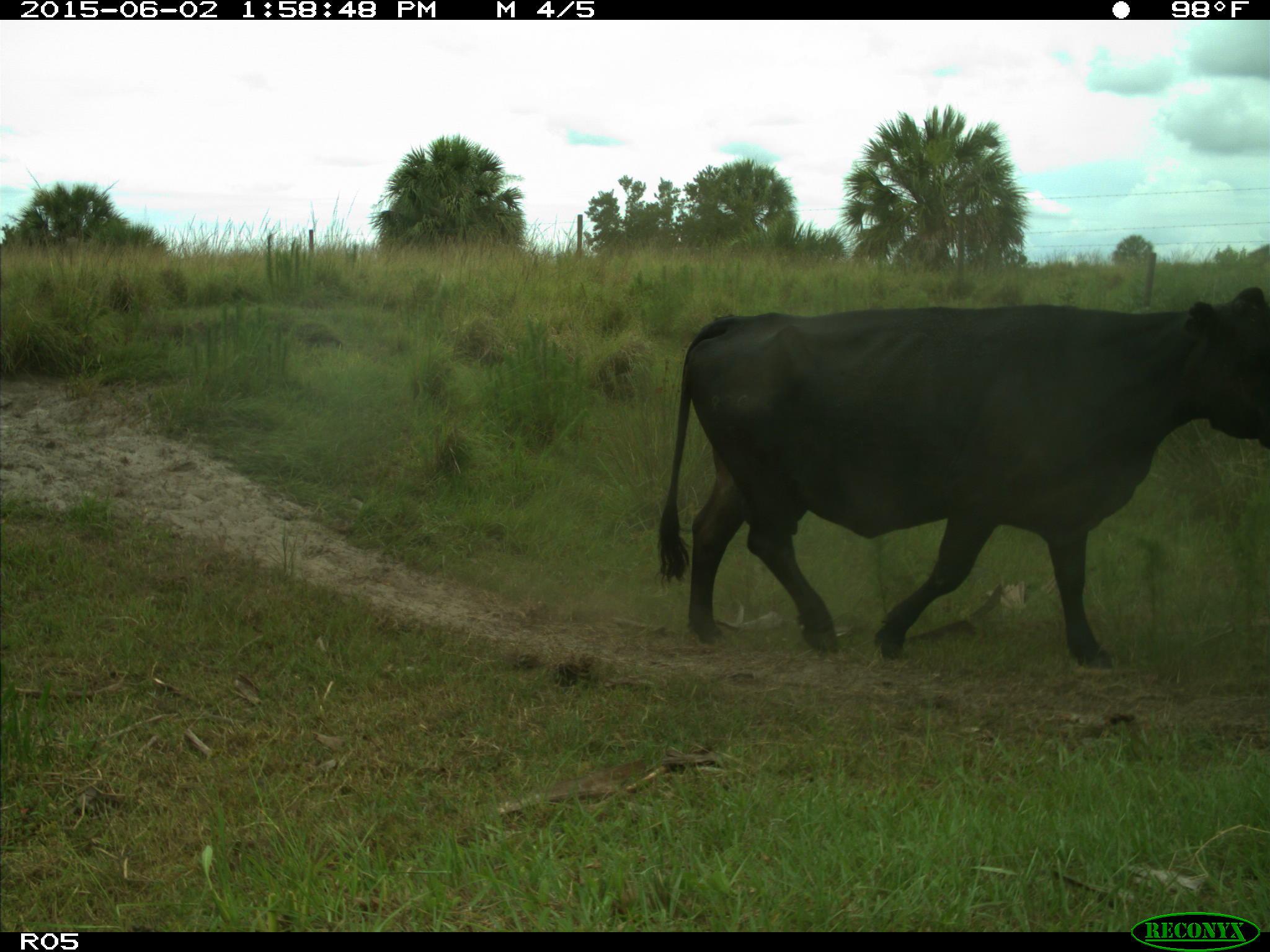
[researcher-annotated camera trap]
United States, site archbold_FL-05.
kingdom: Animalia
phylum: Chordata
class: Mammalia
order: Artiodactyla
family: Bovidae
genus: Bos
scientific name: Bos taurus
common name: domestic cow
Bos taurus (domestic cow).